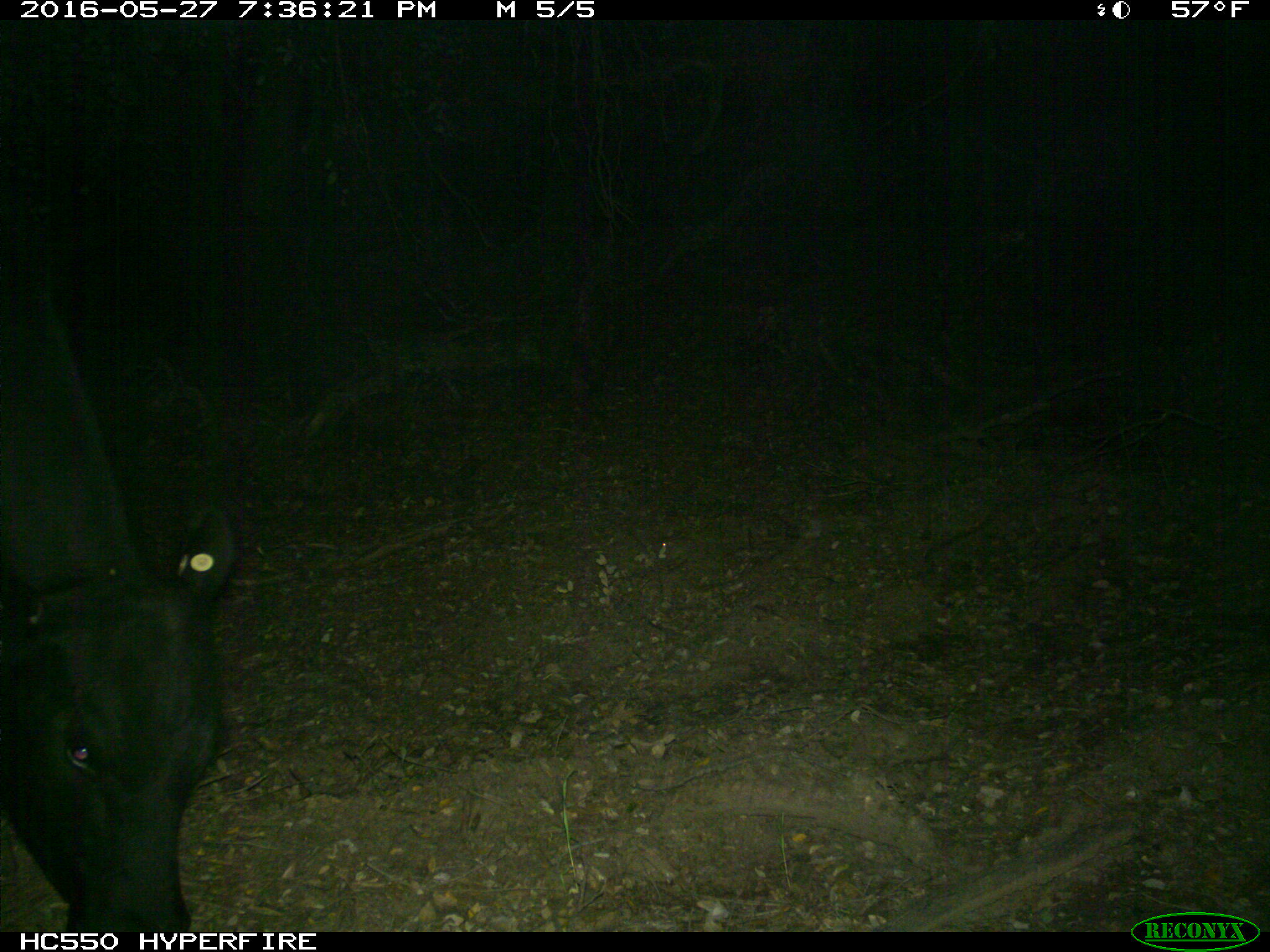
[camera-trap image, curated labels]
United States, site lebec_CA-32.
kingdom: Animalia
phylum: Chordata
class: Mammalia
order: Artiodactyla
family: Bovidae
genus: Bos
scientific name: Bos taurus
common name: domestic cow